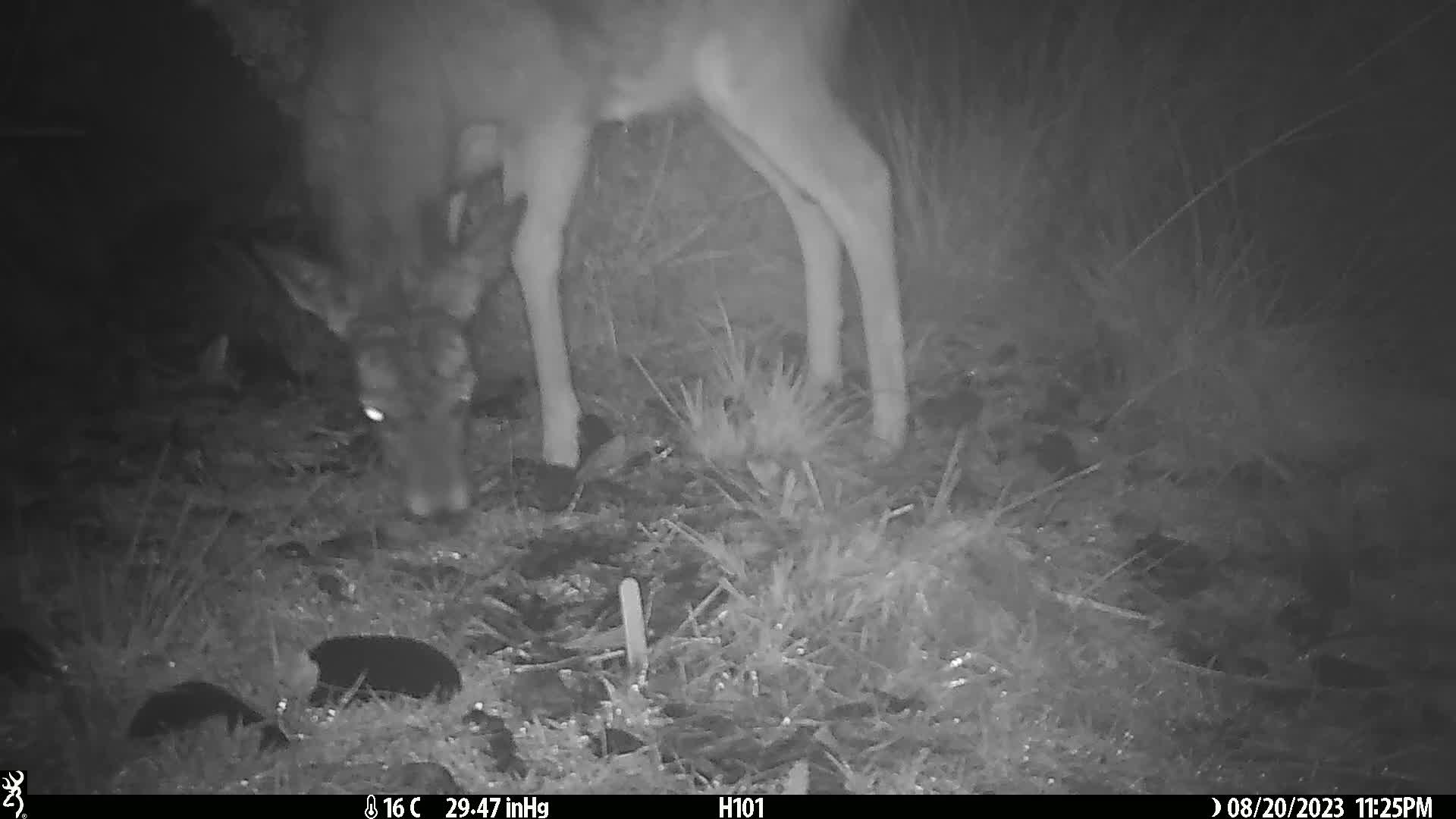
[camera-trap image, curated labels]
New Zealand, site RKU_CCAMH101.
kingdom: Animalia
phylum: Chordata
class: Mammalia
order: Artiodactyla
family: Cervidae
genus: Odocoileus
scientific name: Odocoileus virginianus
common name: white-tailed deer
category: white tailed deer